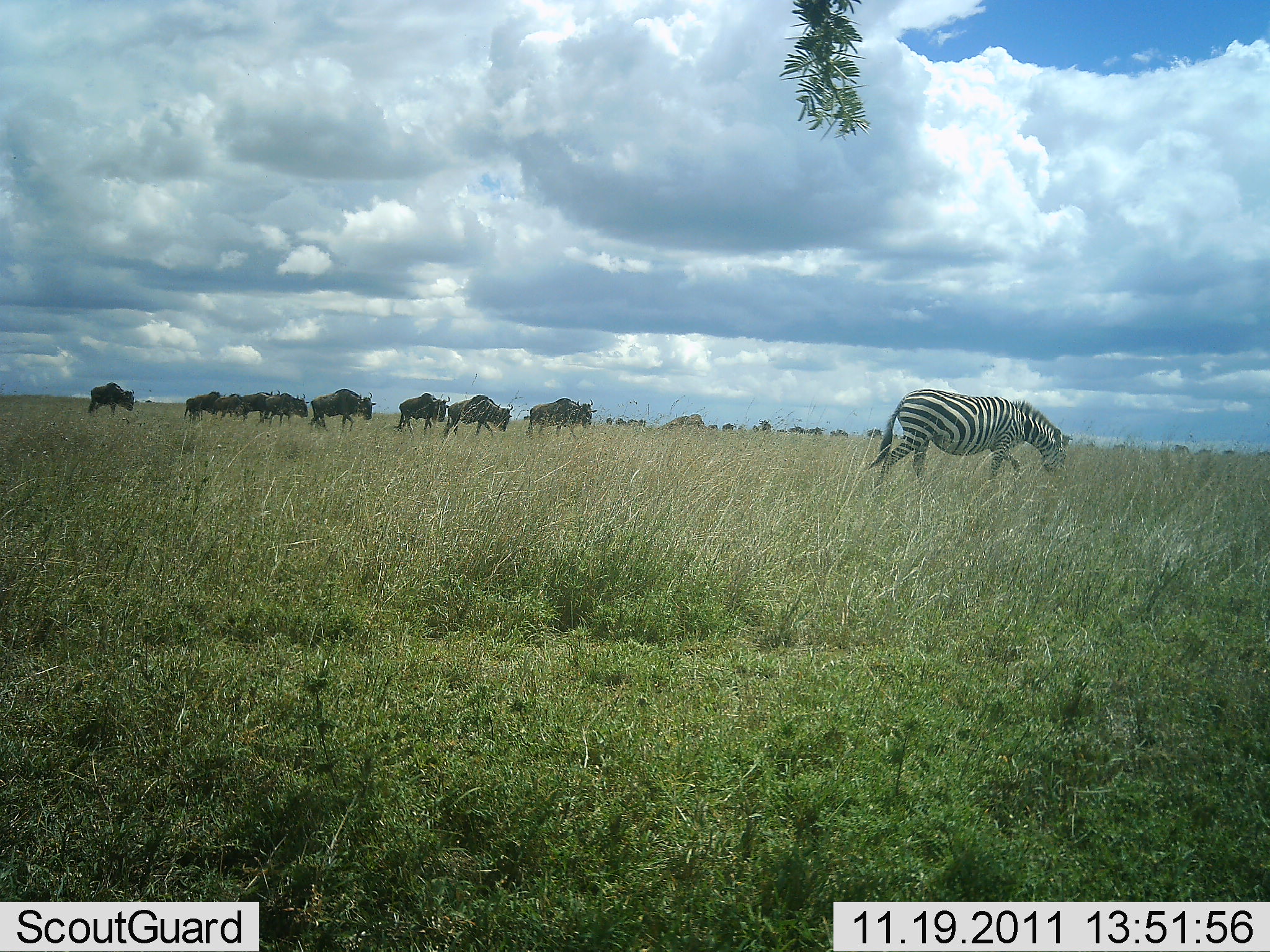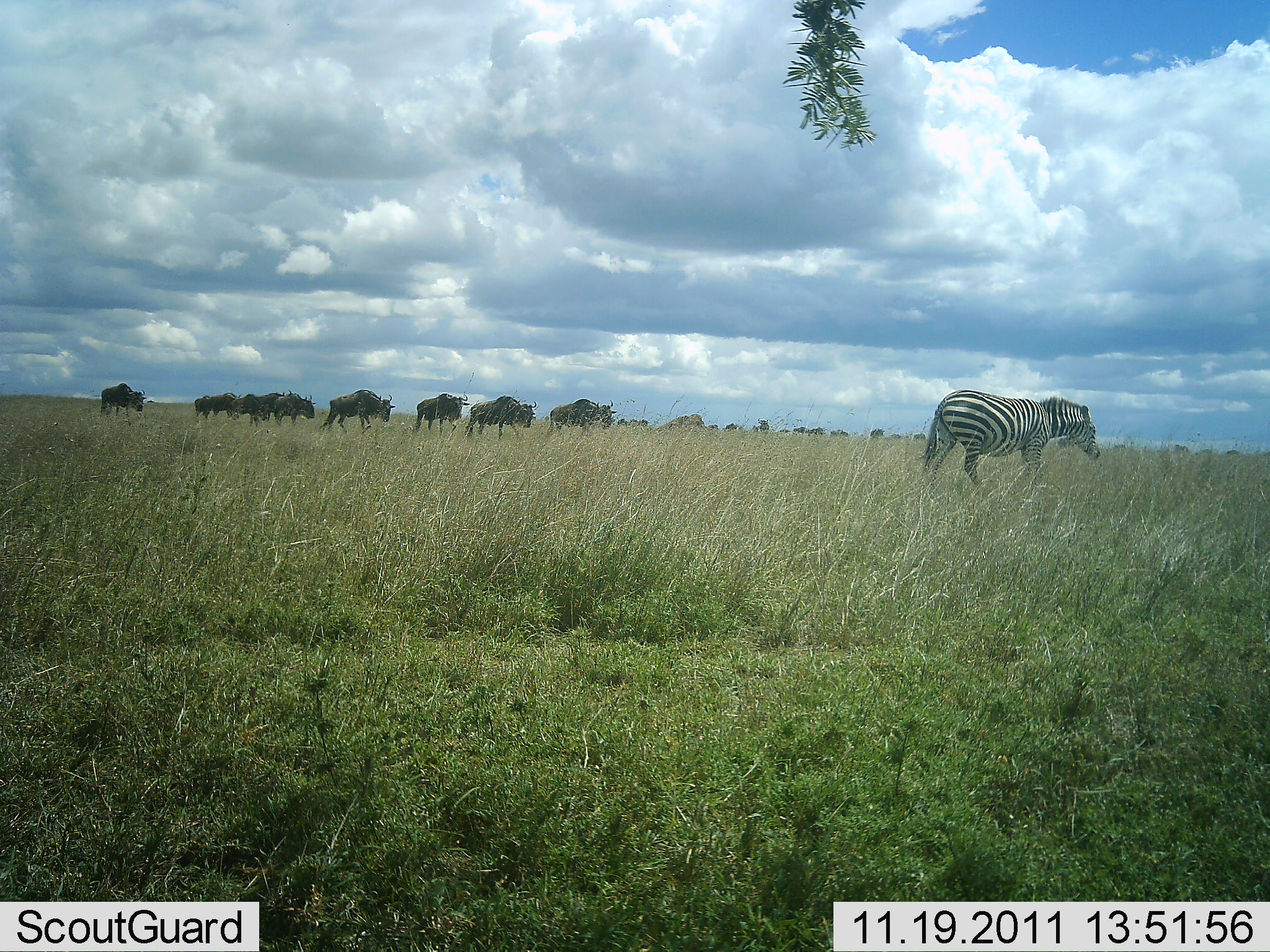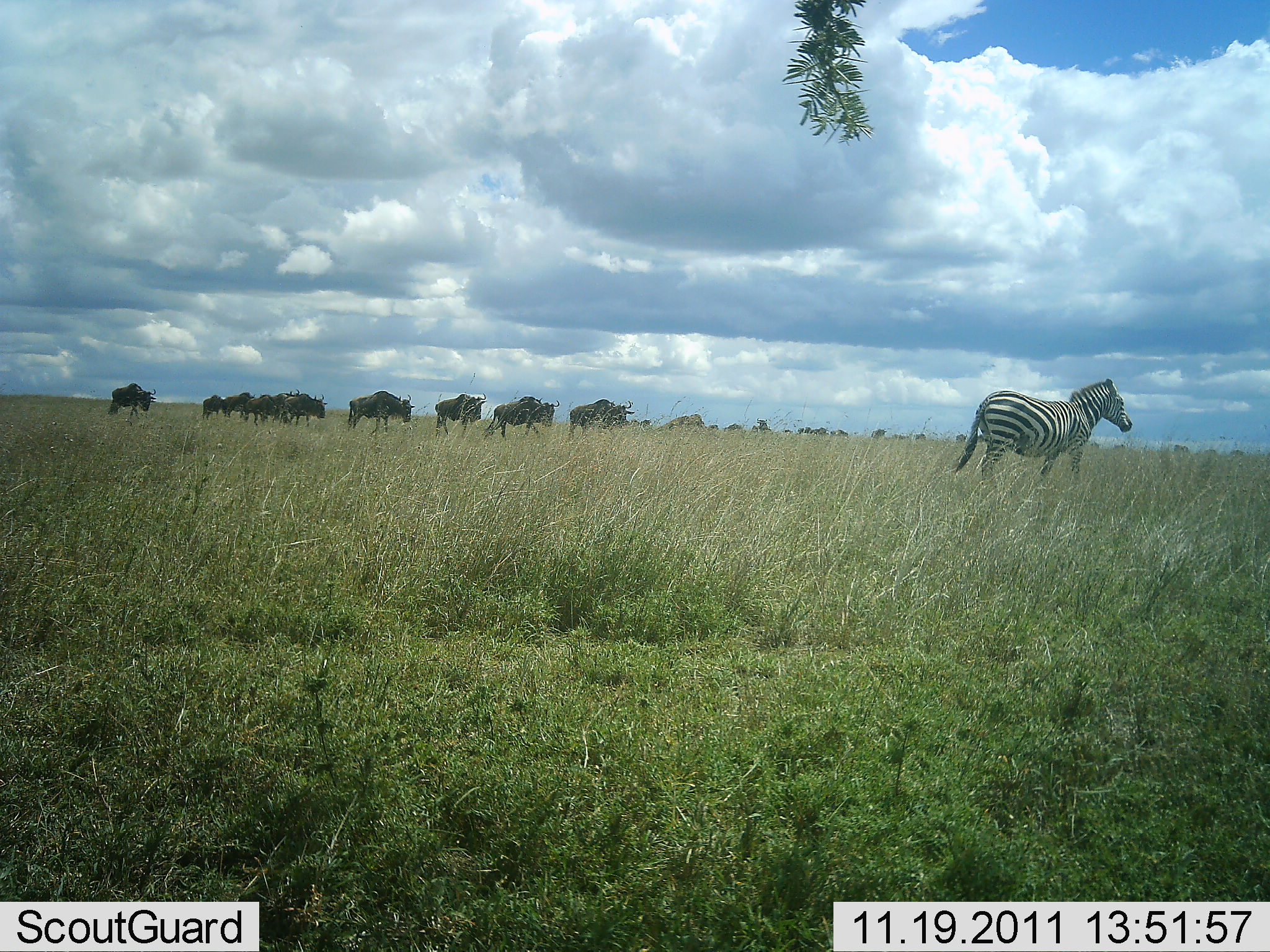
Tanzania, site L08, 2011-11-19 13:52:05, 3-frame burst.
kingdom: Animalia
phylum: Chordata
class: Mammalia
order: Artiodactyla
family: Bovidae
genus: Connochaetes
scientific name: Connochaetes taurinus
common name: blue wildebeest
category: wildebeest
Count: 11-50.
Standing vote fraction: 9%.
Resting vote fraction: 0%.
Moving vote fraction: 100%.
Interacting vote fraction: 0%.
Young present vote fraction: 0%.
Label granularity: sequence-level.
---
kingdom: Animalia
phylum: Chordata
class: Mammalia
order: Perissodactyla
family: Equidae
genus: Equus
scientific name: Equus quagga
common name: plains zebra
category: zebra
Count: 1.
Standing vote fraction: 17%.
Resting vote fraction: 0%.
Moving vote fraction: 100%.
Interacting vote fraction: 0%.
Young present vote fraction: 0%.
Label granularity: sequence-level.